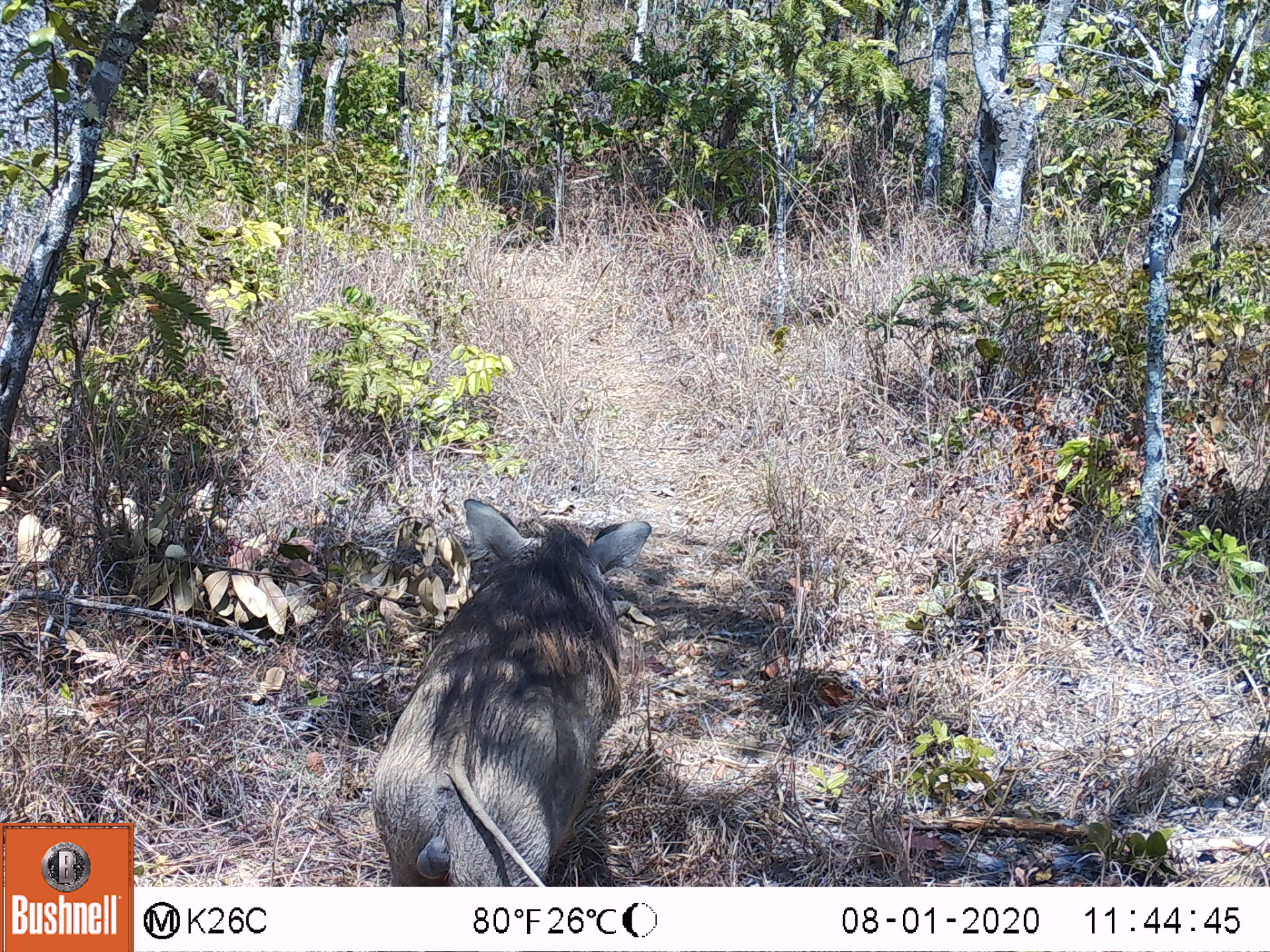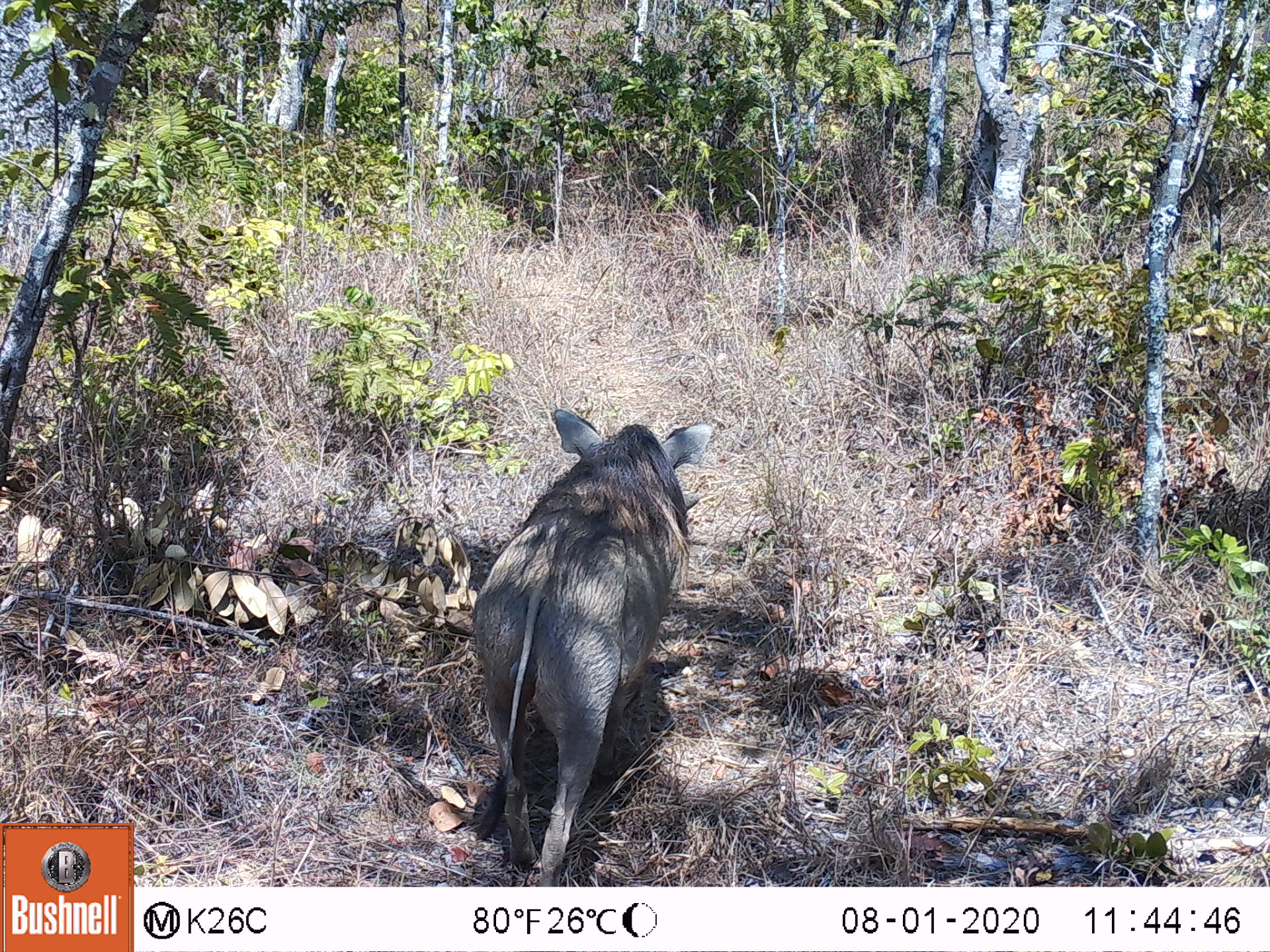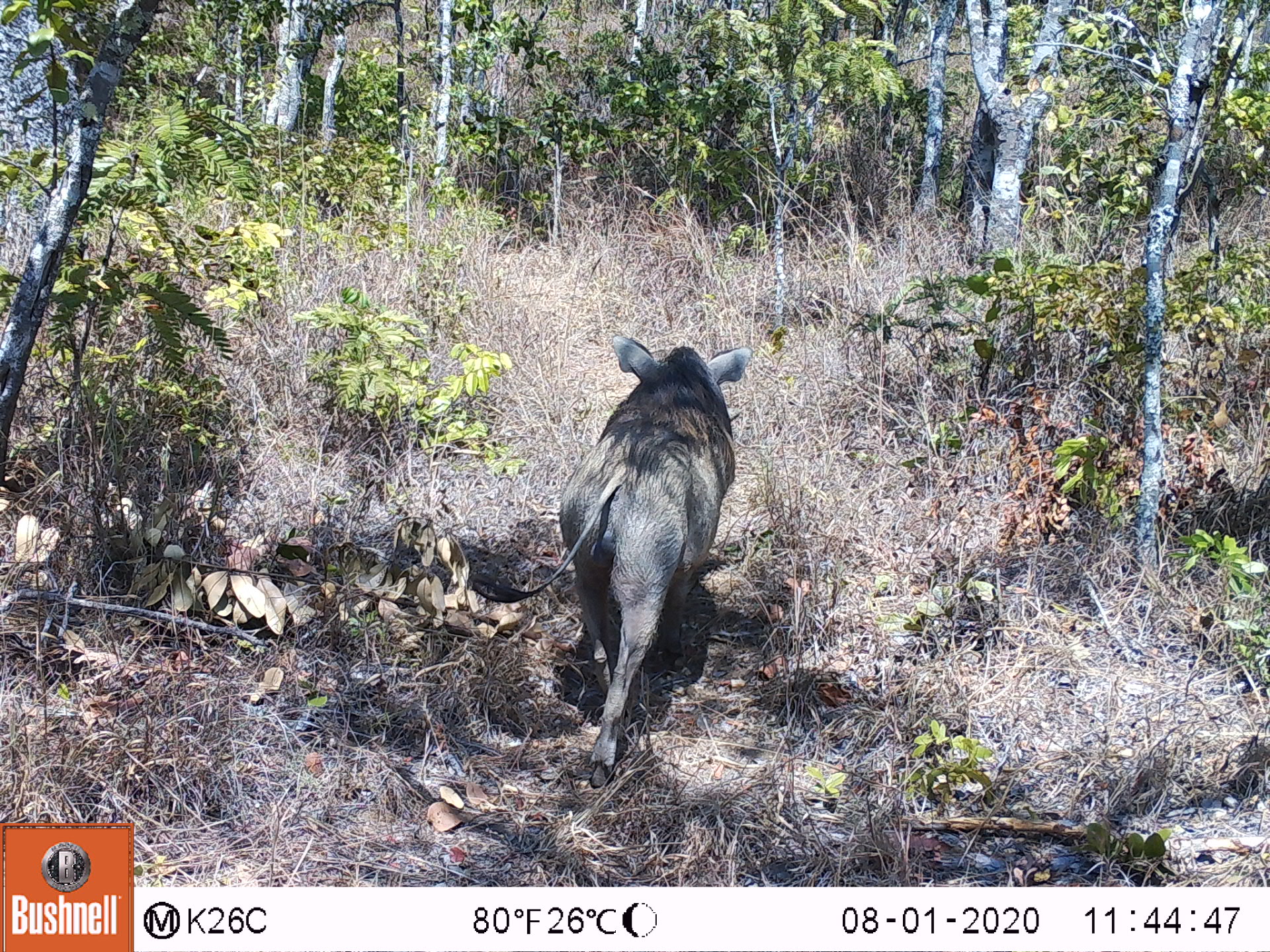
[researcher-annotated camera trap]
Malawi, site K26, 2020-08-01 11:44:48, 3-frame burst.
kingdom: Animalia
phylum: Chordata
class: Mammalia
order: Artiodactyla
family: Suidae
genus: Phacochoerus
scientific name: Phacochoerus africanus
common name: common warthog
Common warthog (Phacochoerus africanus), count 1.